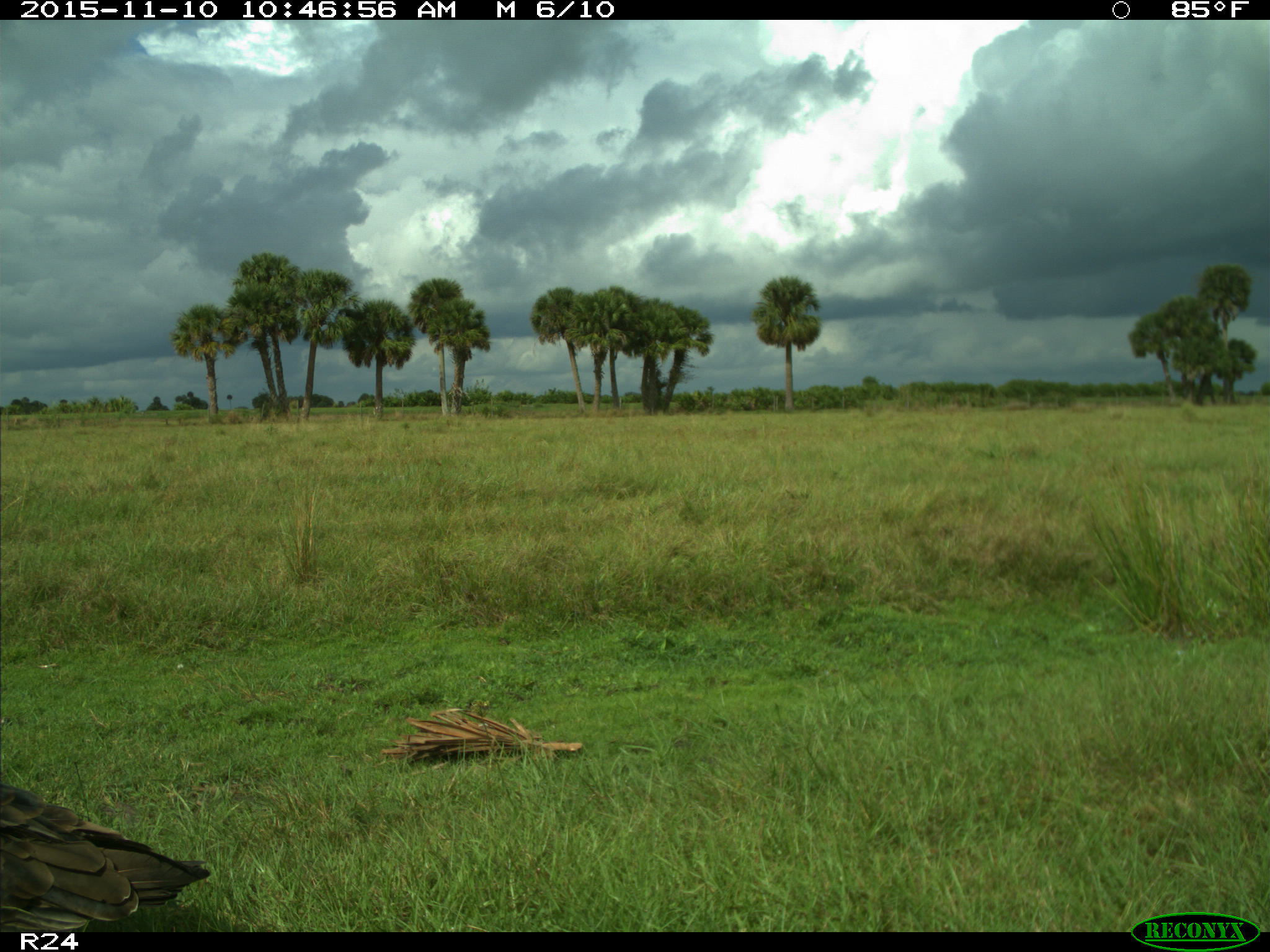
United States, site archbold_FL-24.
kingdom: Animalia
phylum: Chordata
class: Aves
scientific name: Aves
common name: birds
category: unidentified bird